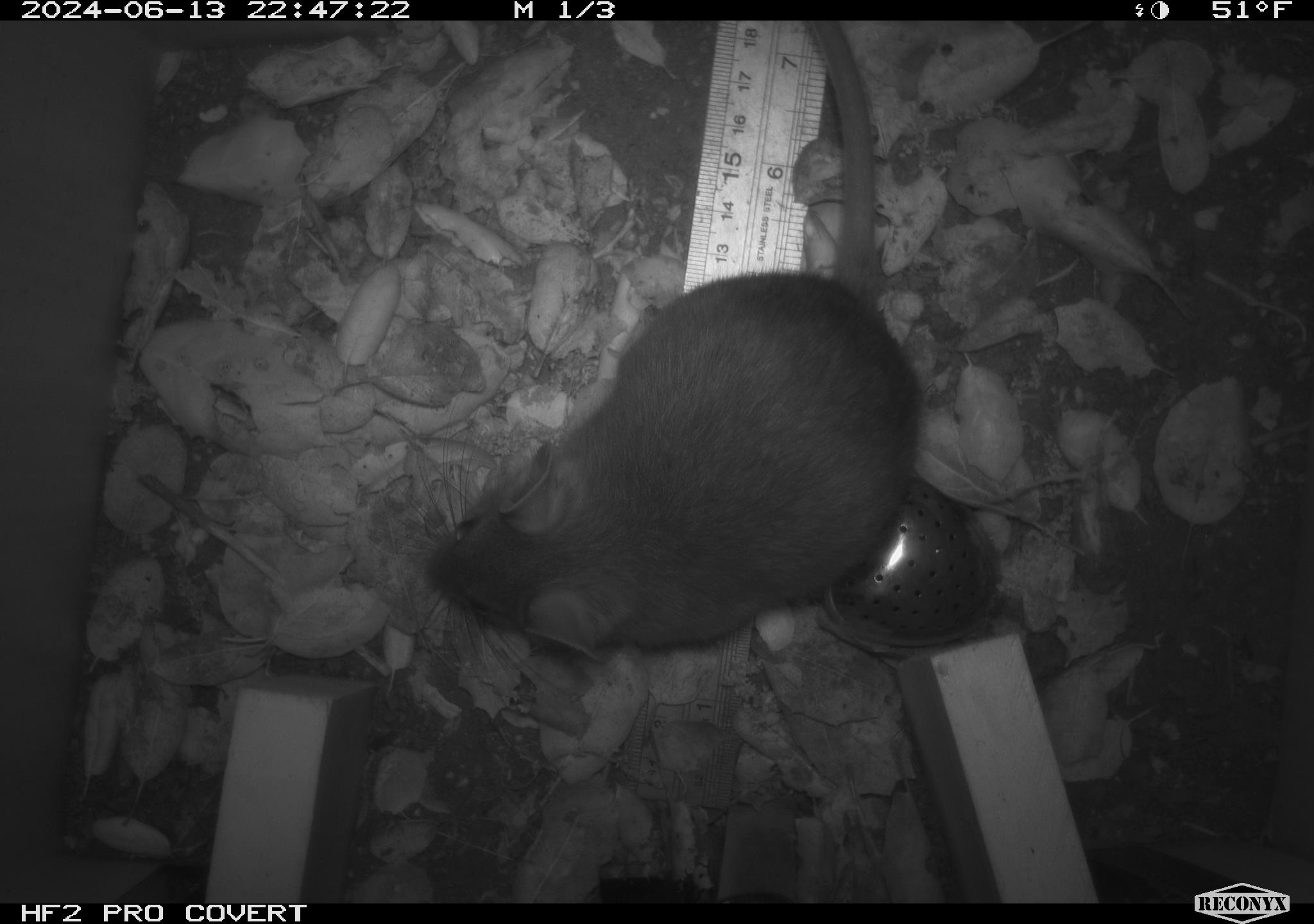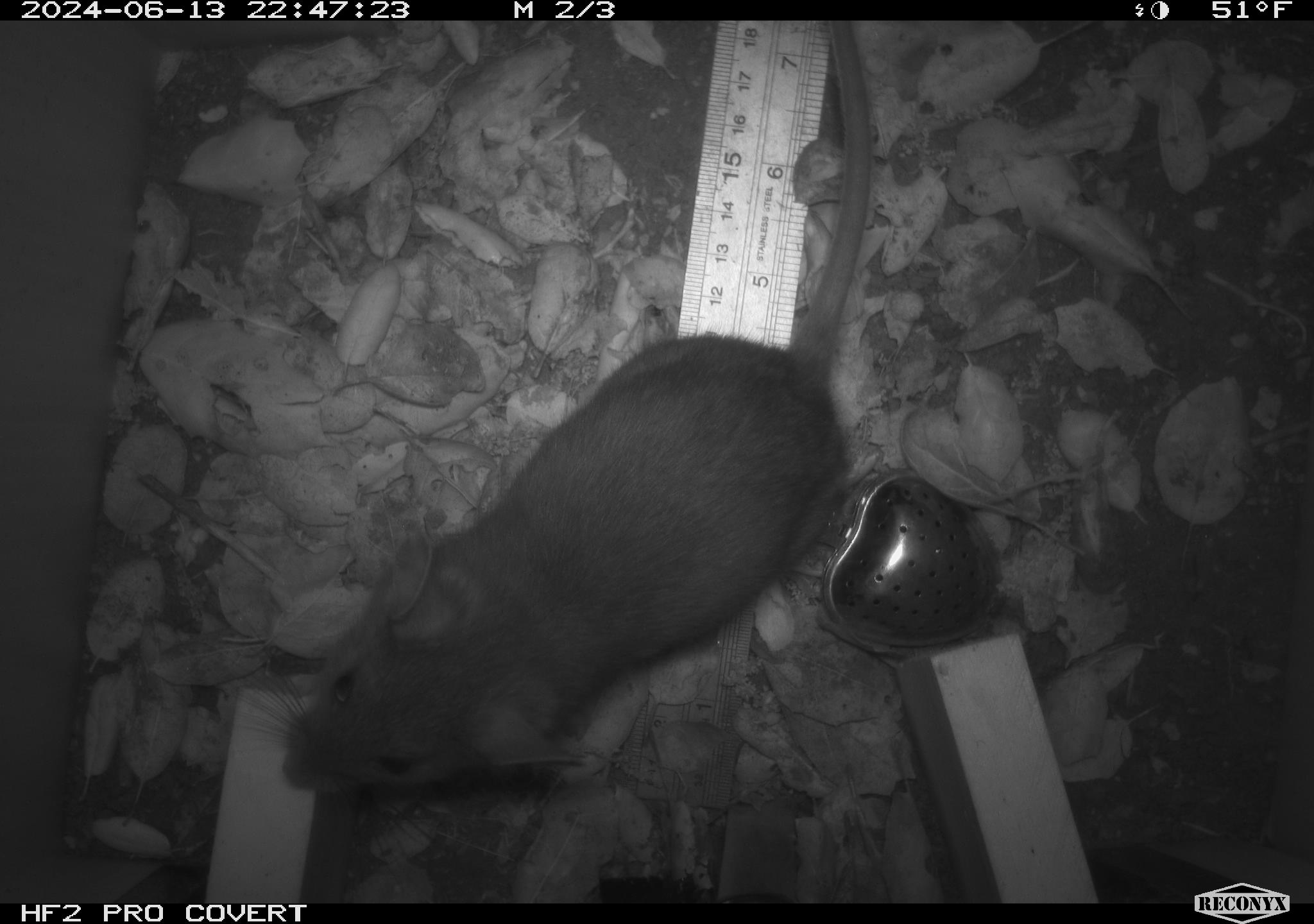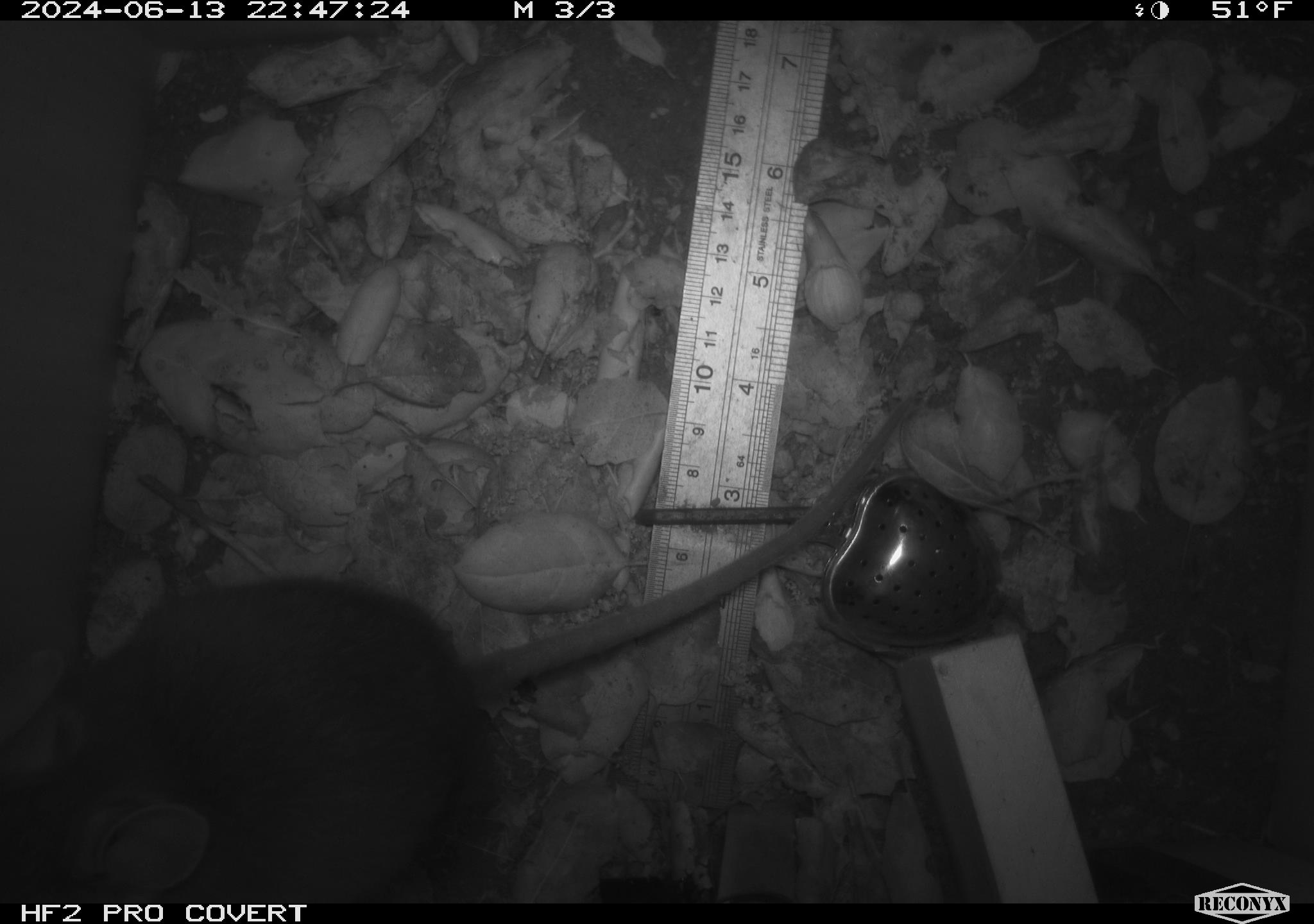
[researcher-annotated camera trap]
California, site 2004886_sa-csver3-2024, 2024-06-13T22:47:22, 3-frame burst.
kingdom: Animalia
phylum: Chordata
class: Mammalia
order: Rodentia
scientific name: Rodentia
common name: rodent